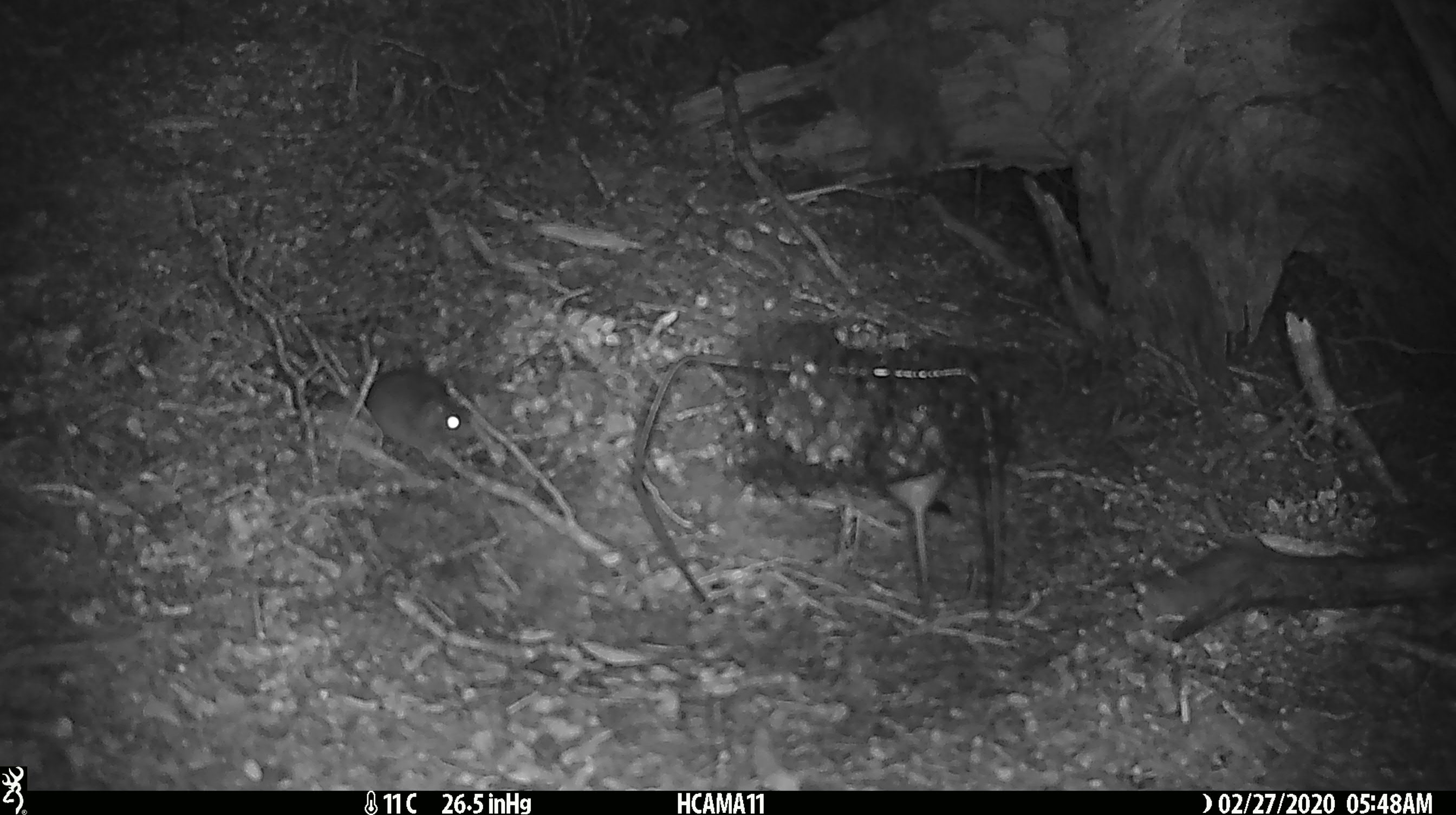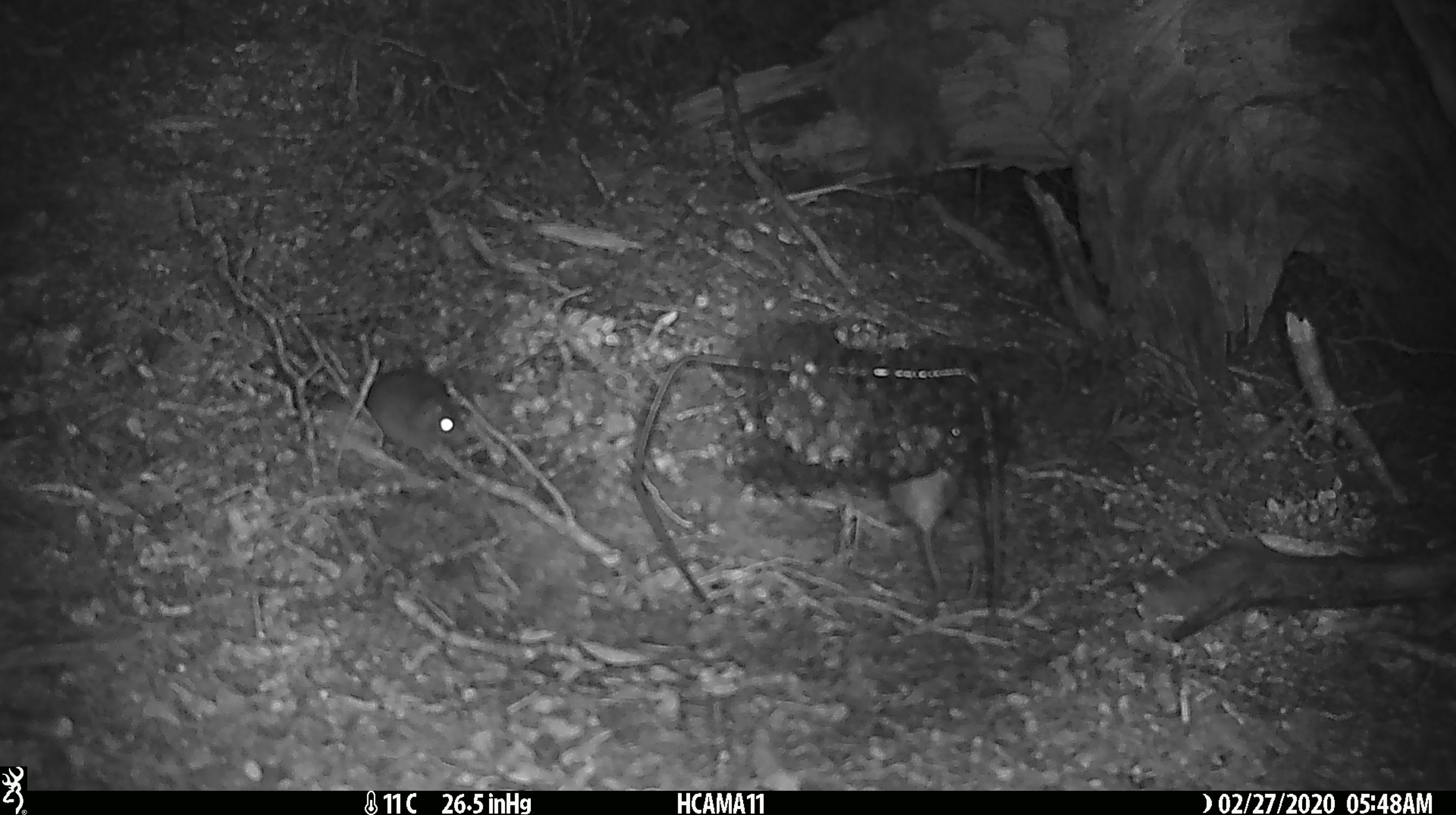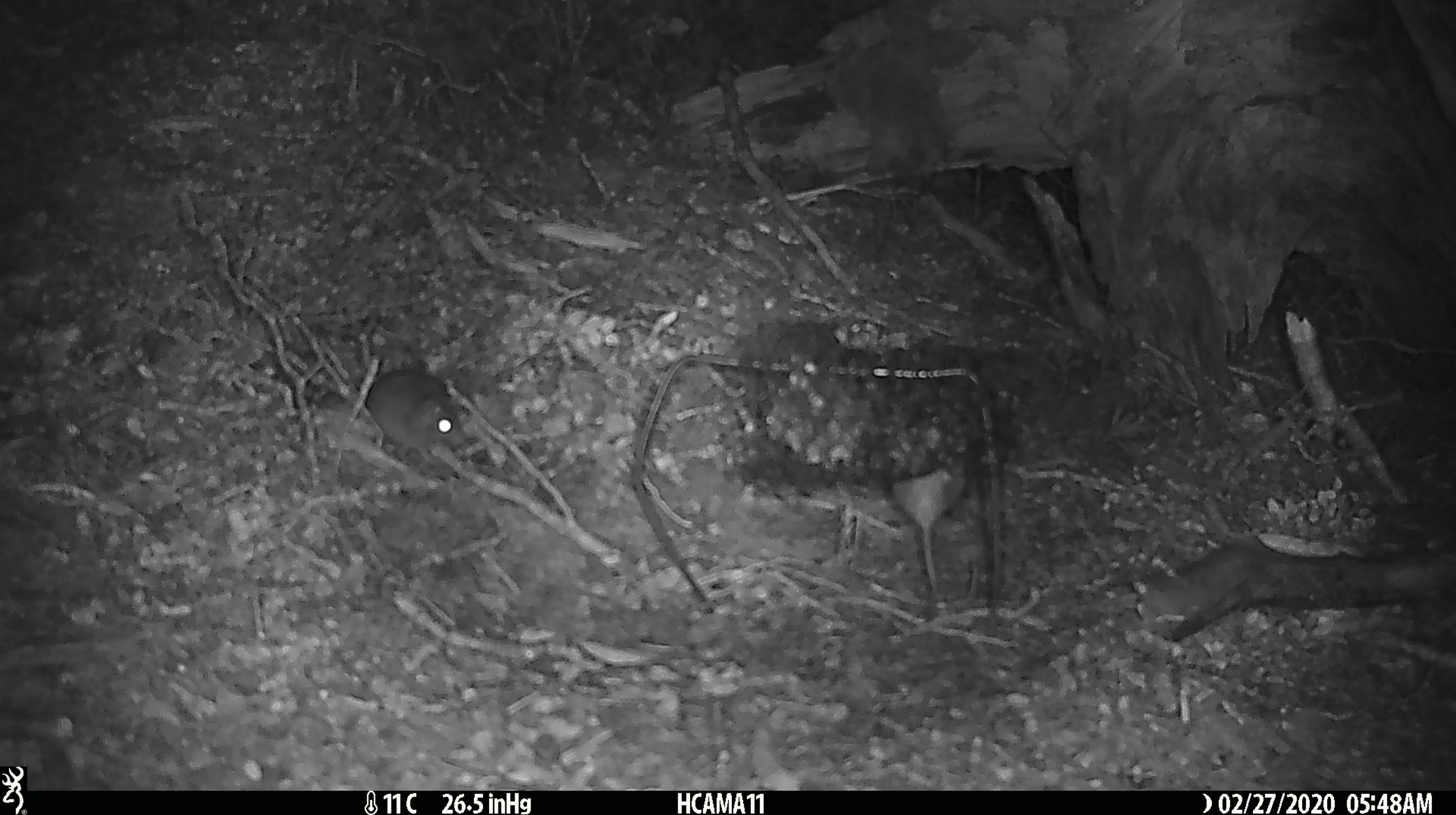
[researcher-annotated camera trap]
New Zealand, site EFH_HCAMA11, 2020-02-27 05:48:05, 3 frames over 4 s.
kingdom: Animalia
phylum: Chordata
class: Mammalia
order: Rodentia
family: Muridae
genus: Mus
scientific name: Mus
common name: mouse